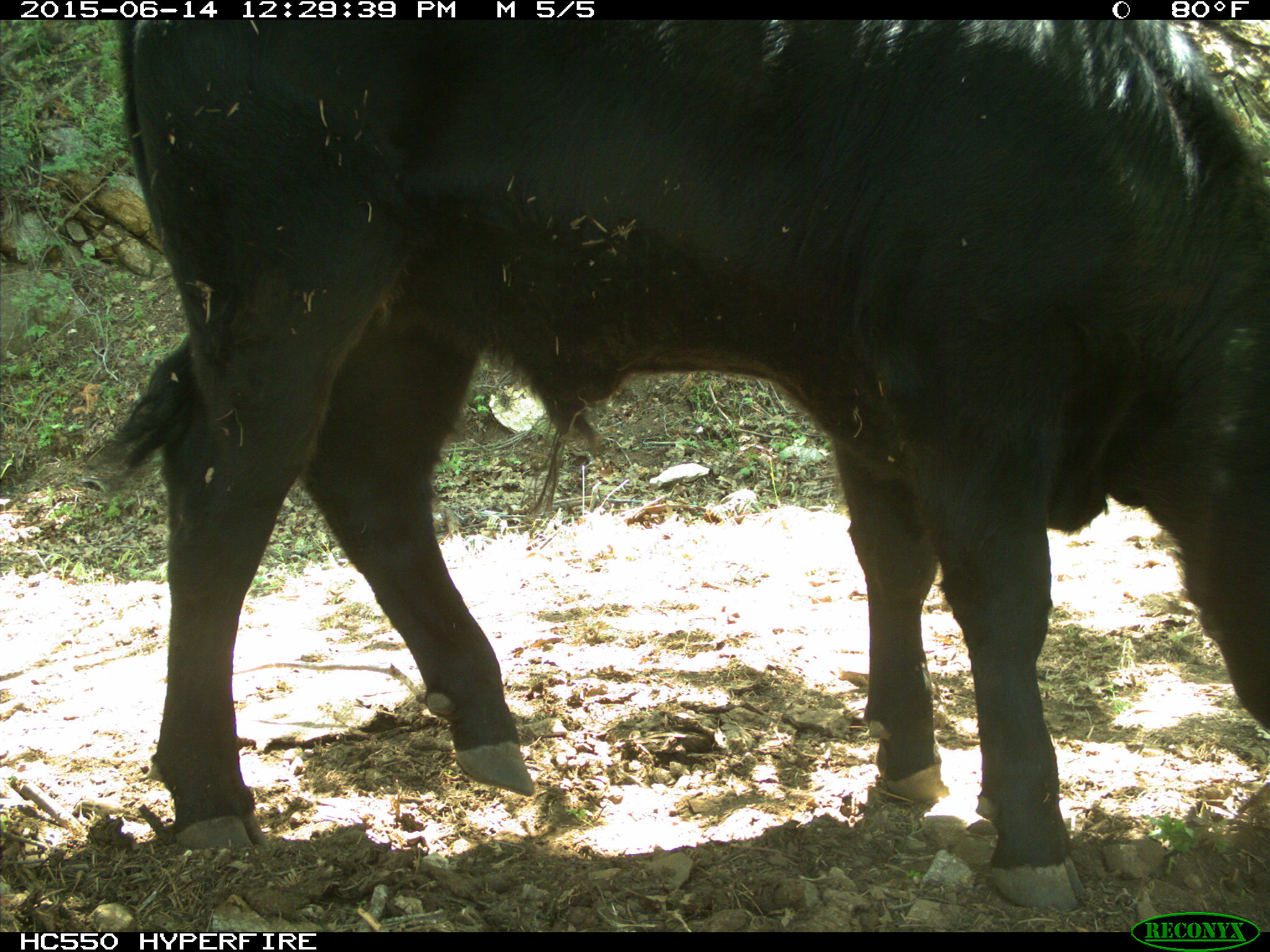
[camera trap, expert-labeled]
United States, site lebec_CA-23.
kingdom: Animalia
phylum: Chordata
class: Mammalia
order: Artiodactyla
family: Bovidae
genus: Bos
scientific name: Bos taurus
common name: domestic cow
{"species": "Bos taurus (domestic cow)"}